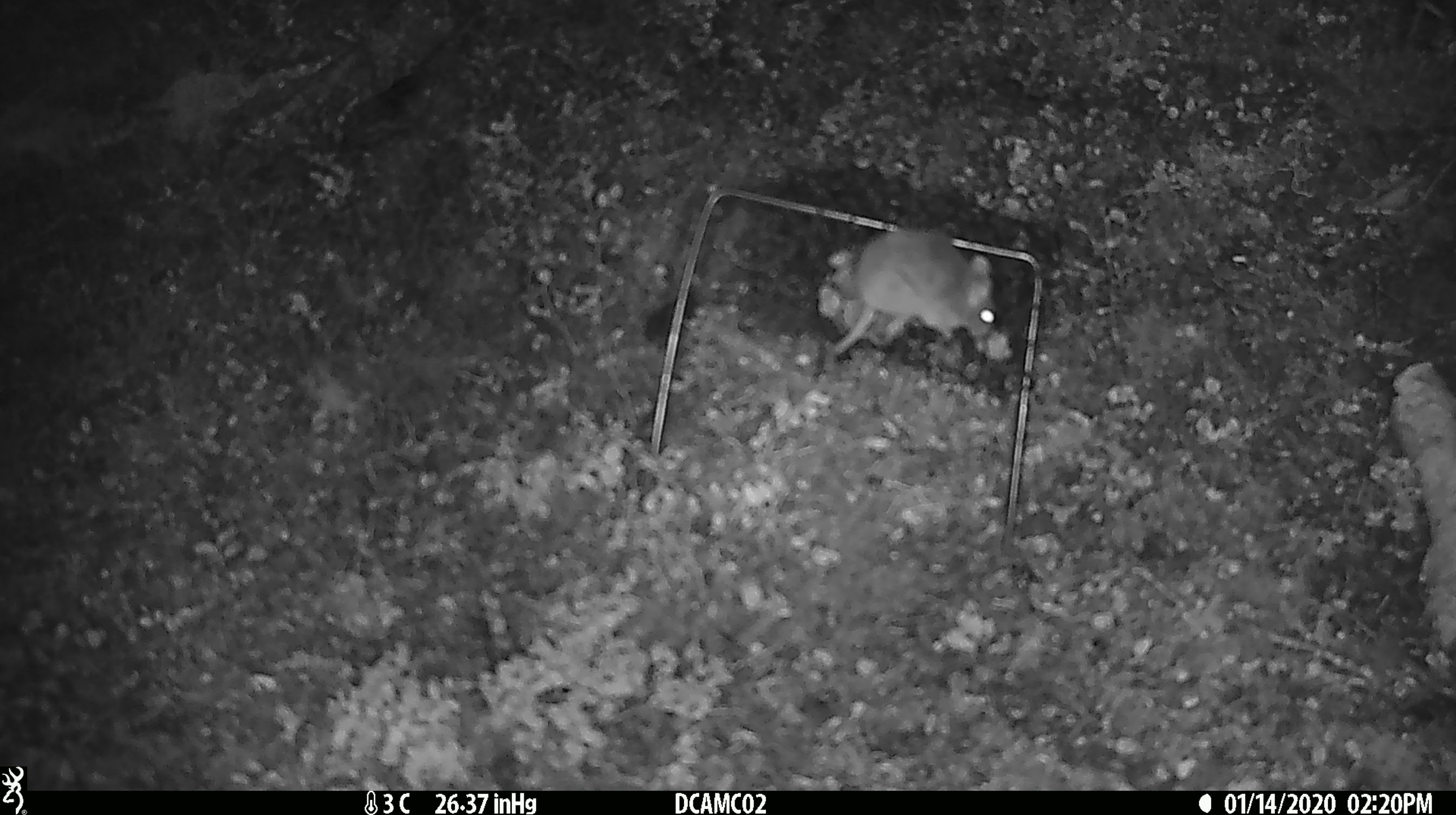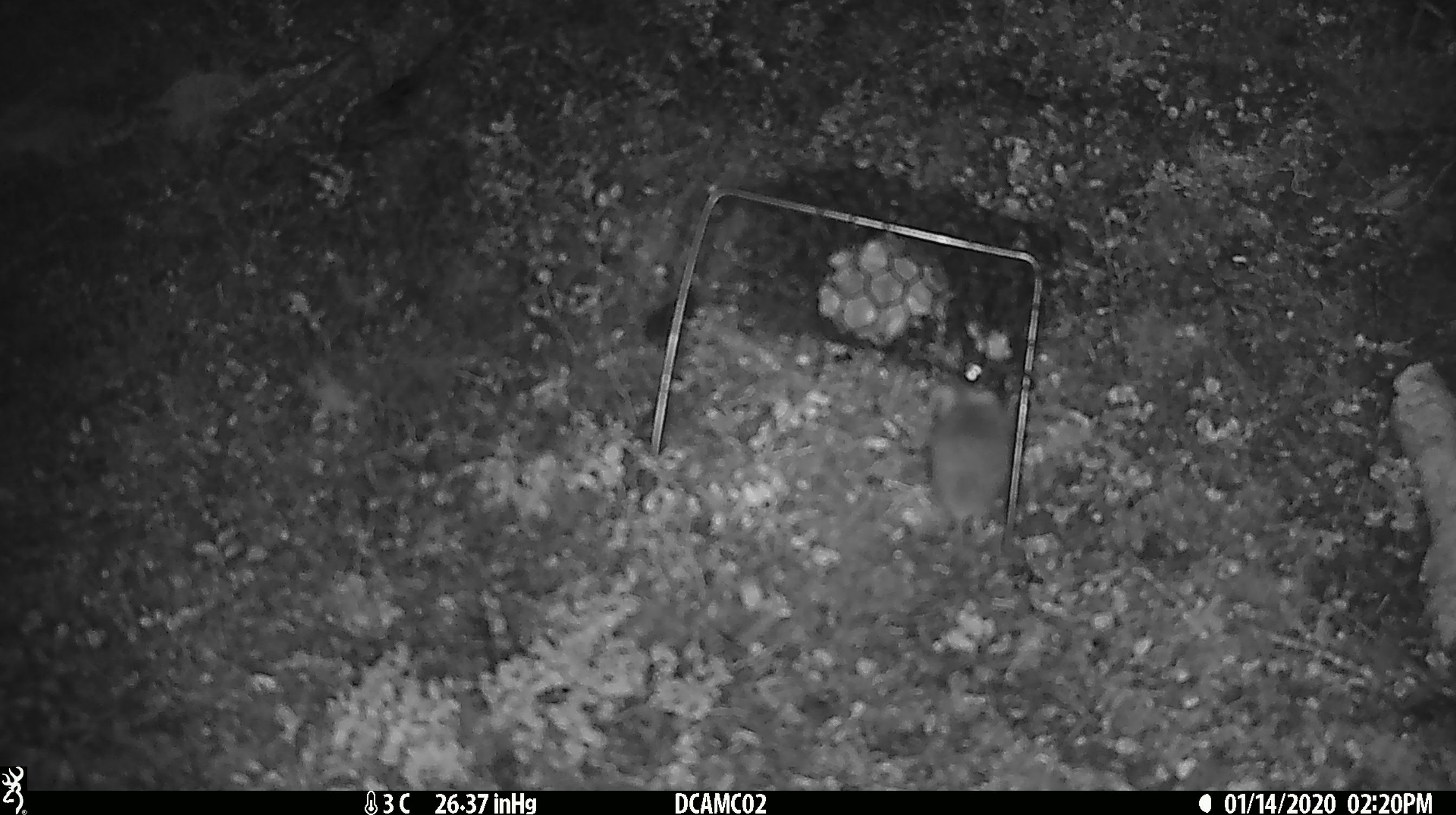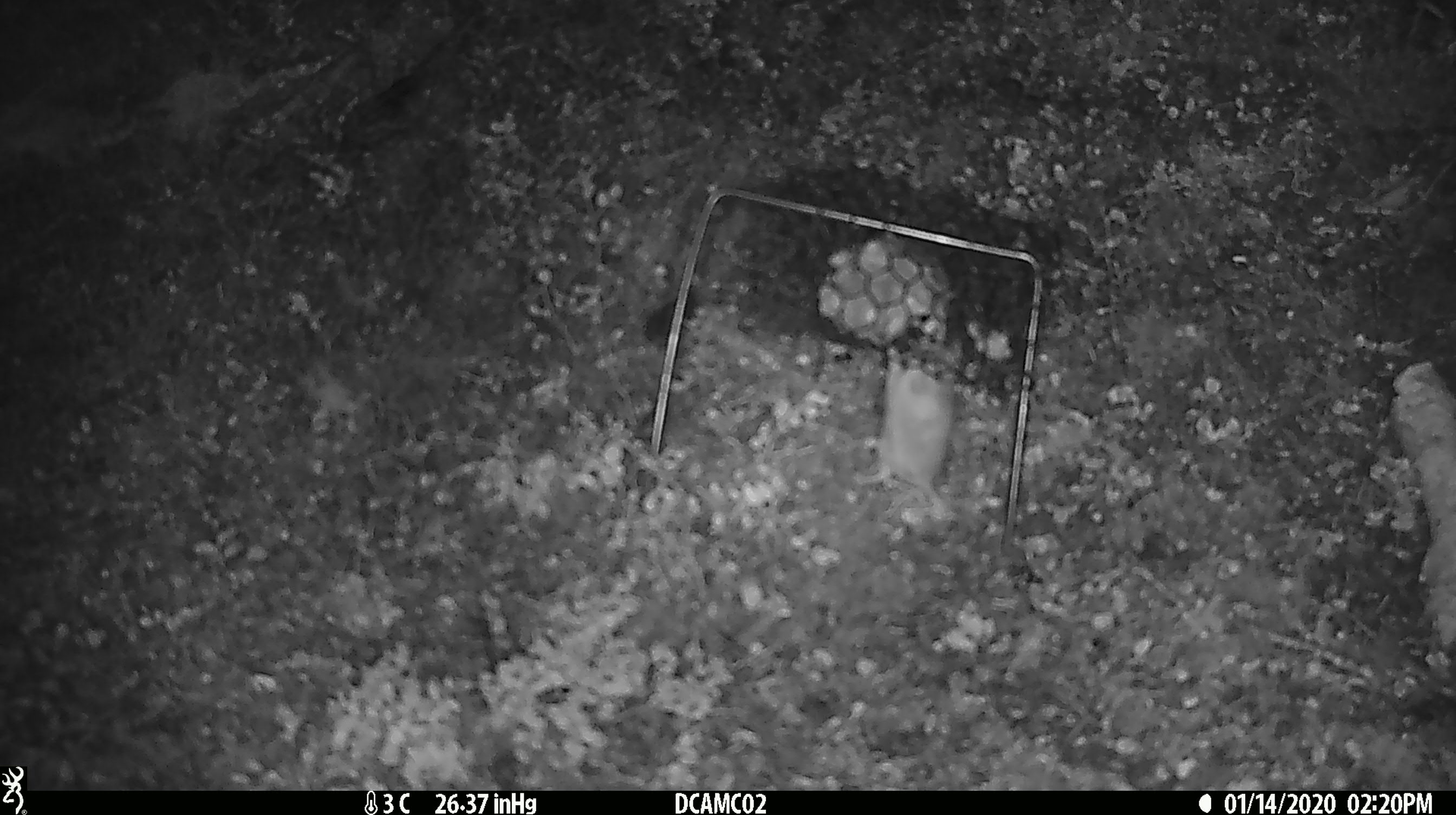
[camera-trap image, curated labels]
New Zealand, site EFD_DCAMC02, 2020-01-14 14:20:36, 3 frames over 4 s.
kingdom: Animalia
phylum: Chordata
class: Mammalia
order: Rodentia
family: Muridae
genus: Mus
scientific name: Mus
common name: mouse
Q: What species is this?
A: Mouse (Mus).